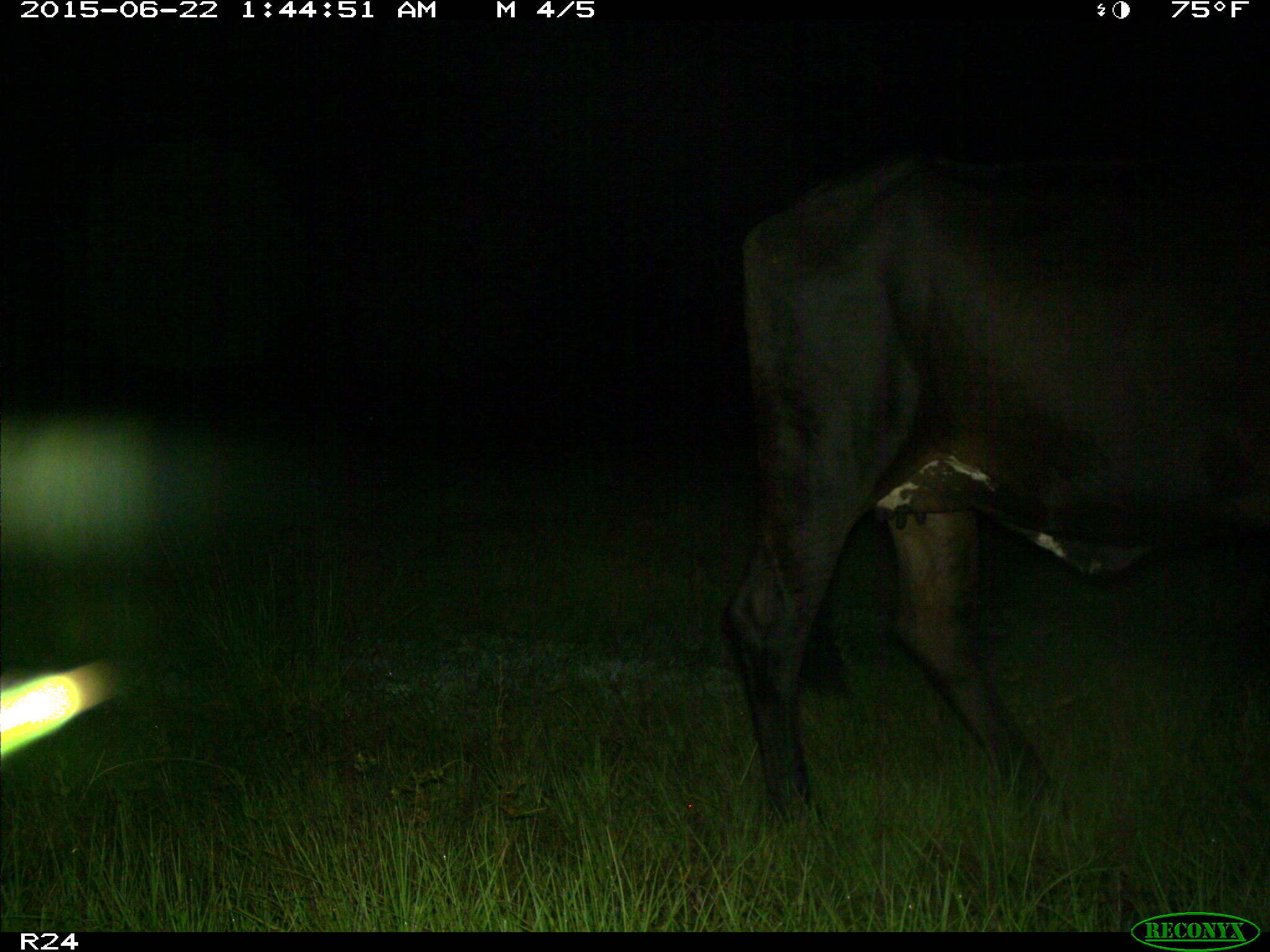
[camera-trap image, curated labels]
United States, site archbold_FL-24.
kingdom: Animalia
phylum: Chordata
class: Mammalia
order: Artiodactyla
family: Bovidae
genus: Bos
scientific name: Bos taurus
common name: domestic cow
Bos taurus (domestic cow).